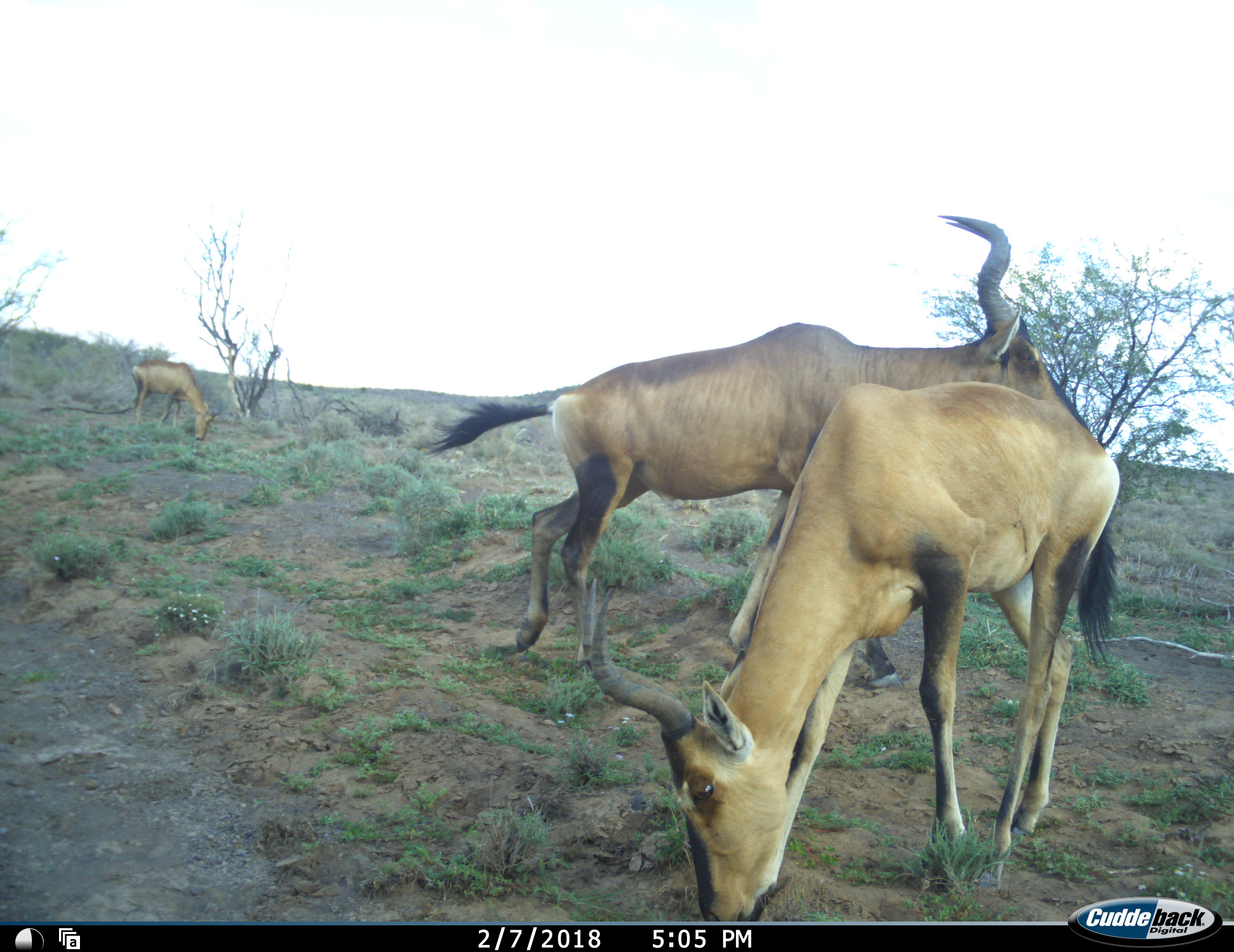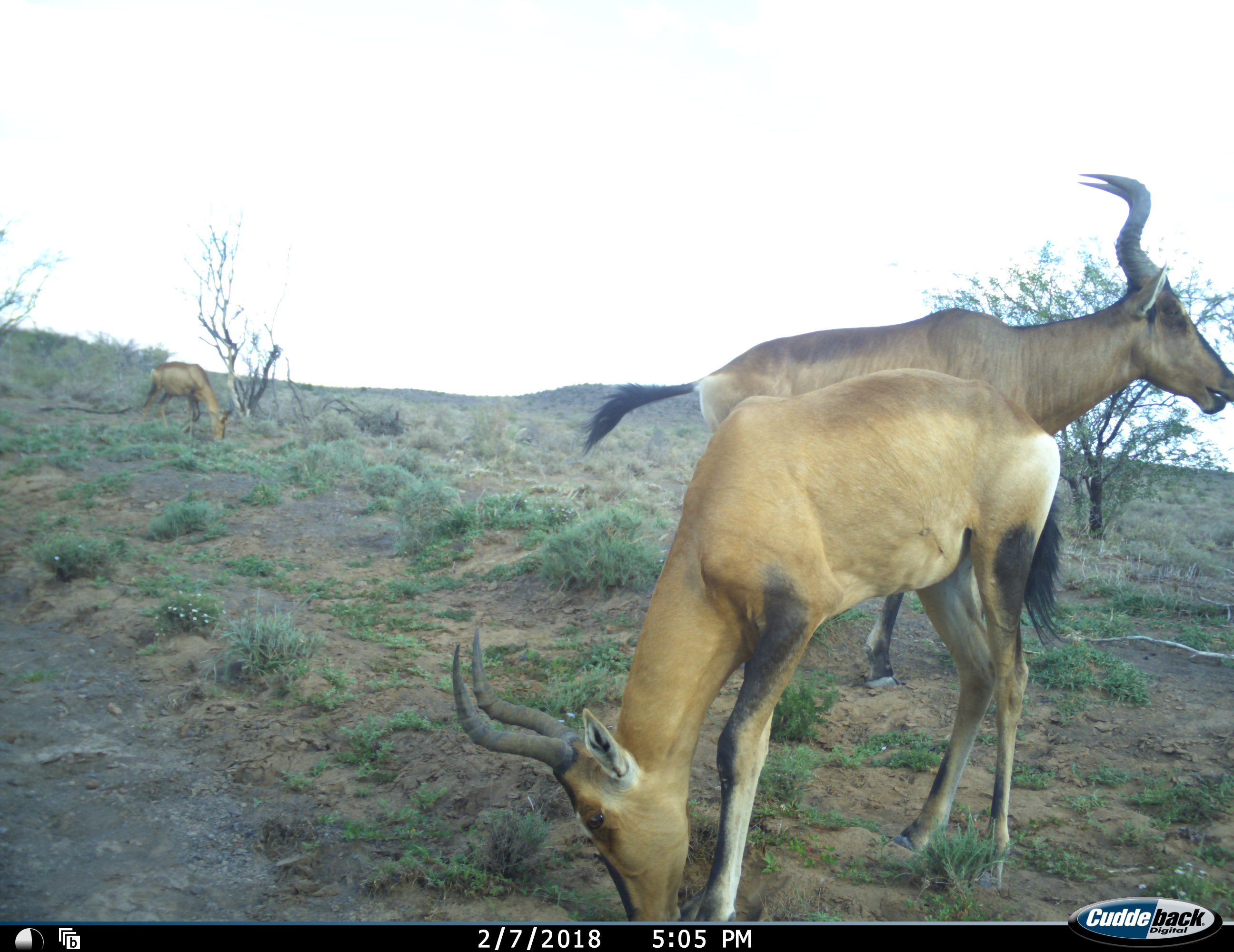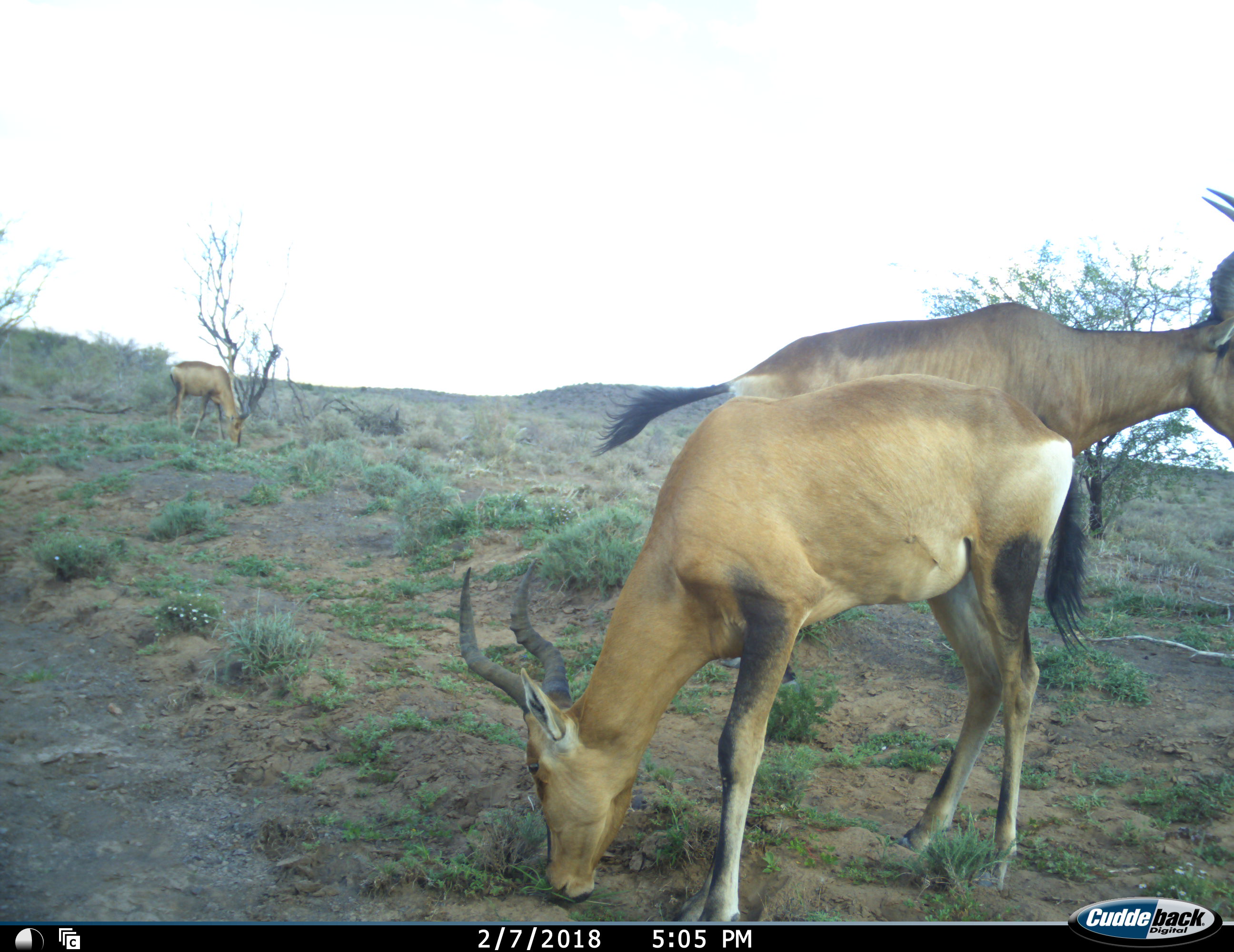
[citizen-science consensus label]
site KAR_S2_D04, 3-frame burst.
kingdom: Animalia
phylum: Chordata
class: Mammalia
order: Artiodactyla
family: Bovidae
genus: Alcelaphus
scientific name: Alcelaphus buselaphus caama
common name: red hartebeest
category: hartebeestred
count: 3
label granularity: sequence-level